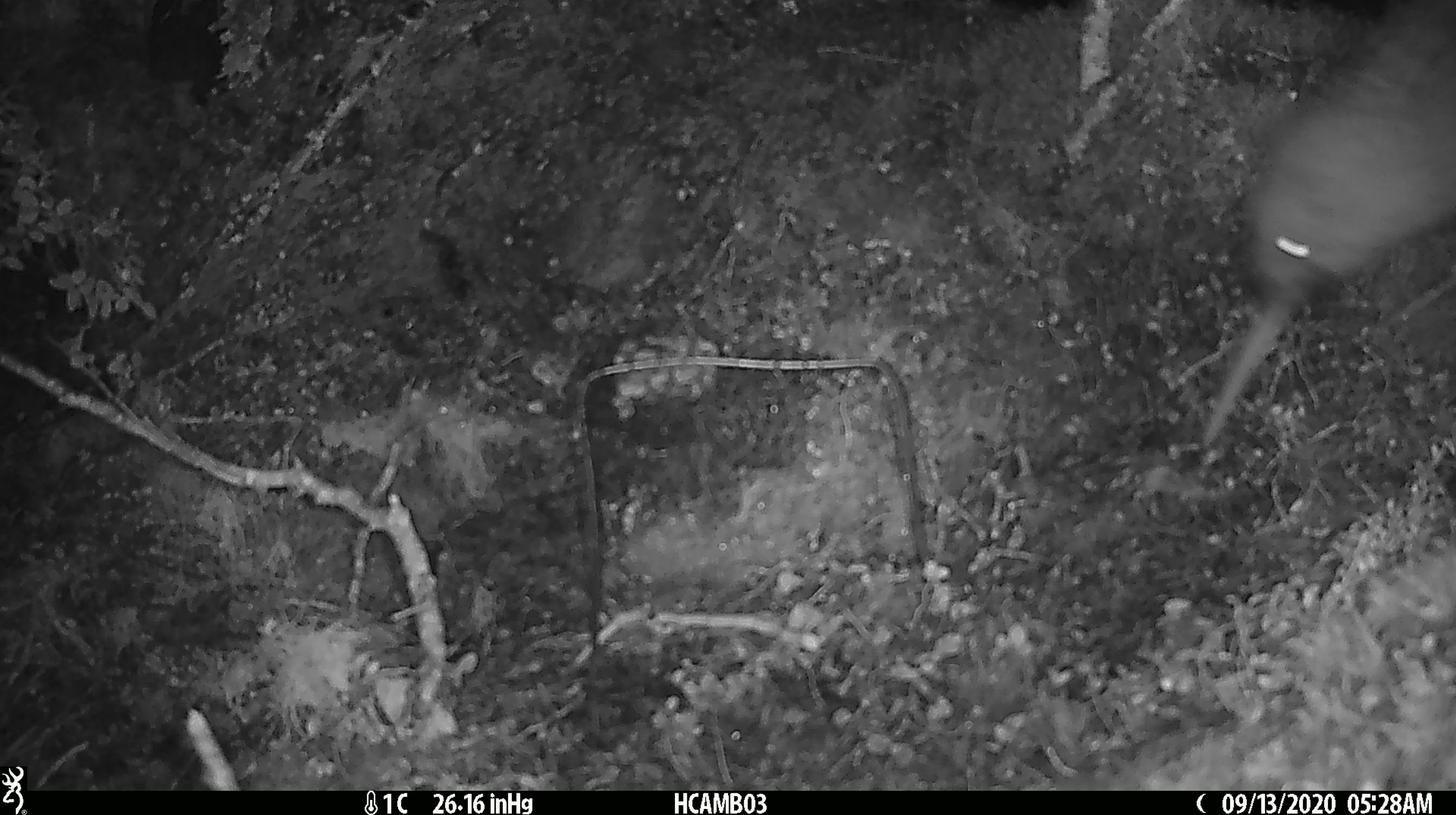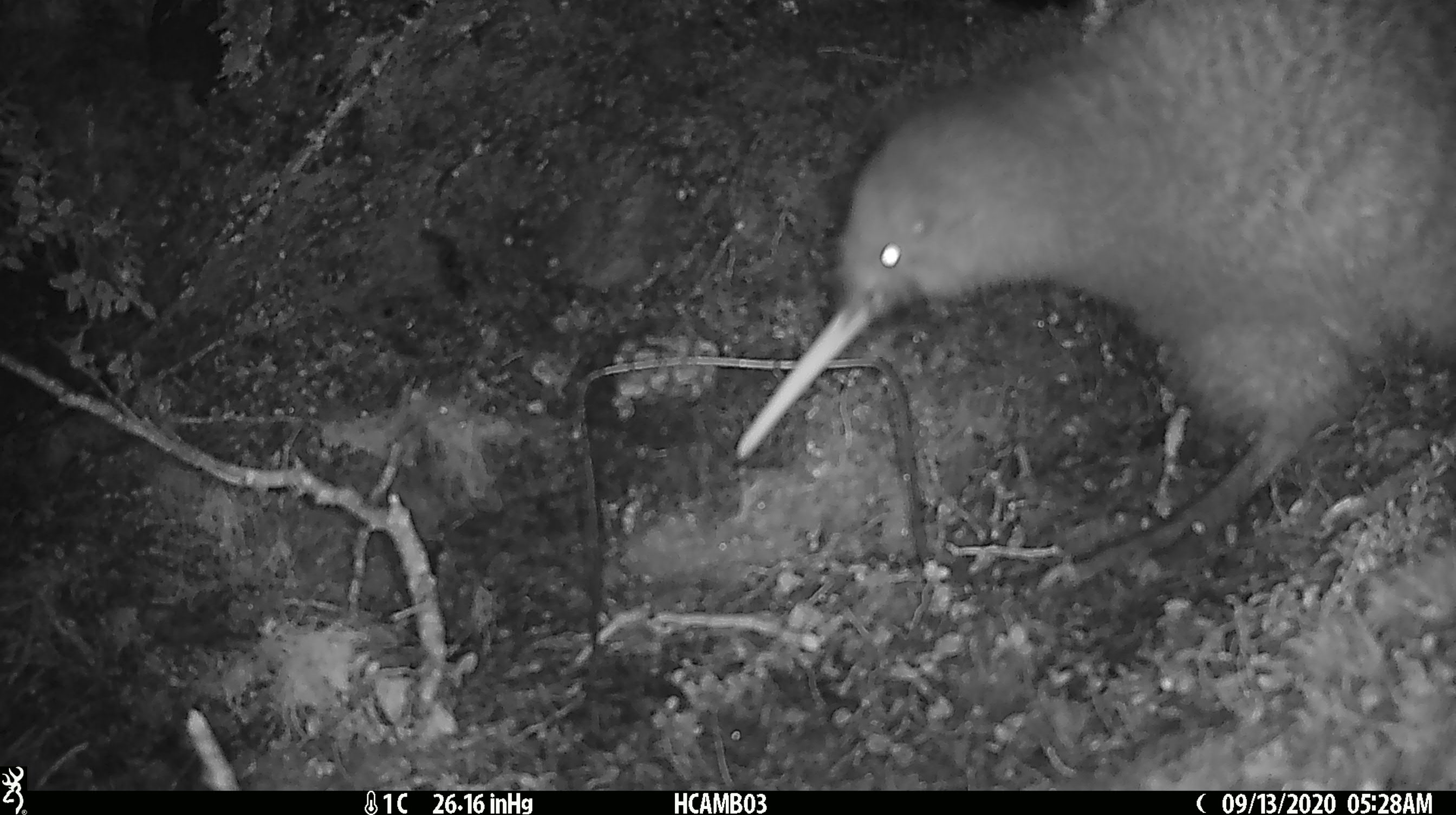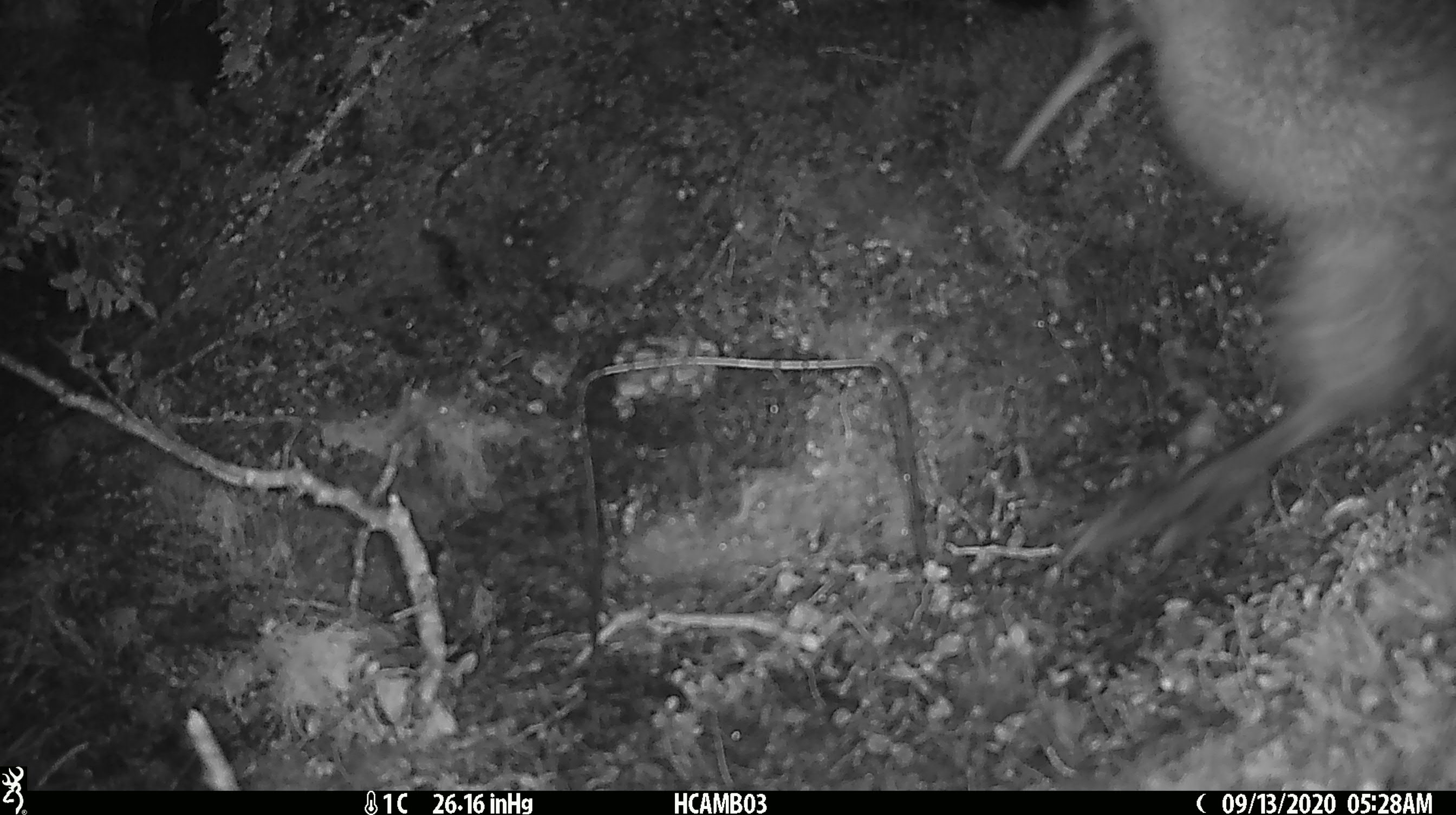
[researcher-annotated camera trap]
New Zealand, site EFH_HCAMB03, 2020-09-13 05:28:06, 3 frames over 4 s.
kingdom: Animalia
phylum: Chordata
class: Aves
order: Apterygiformes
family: Apterygidae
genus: Apteryx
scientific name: Apteryx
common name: kiwi